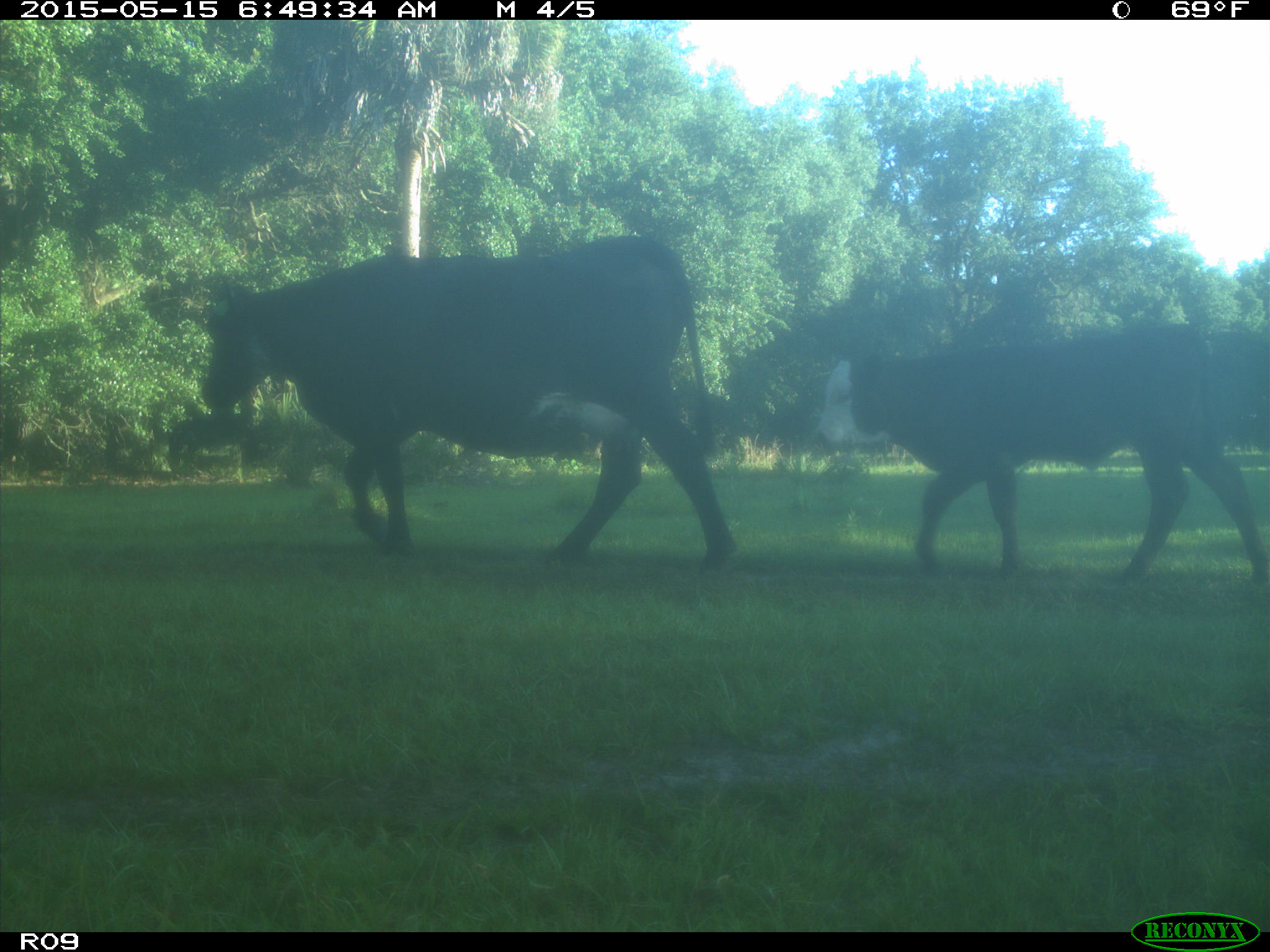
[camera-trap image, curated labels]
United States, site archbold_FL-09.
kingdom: Animalia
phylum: Chordata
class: Mammalia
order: Artiodactyla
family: Bovidae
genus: Bos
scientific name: Bos taurus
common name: domestic cow